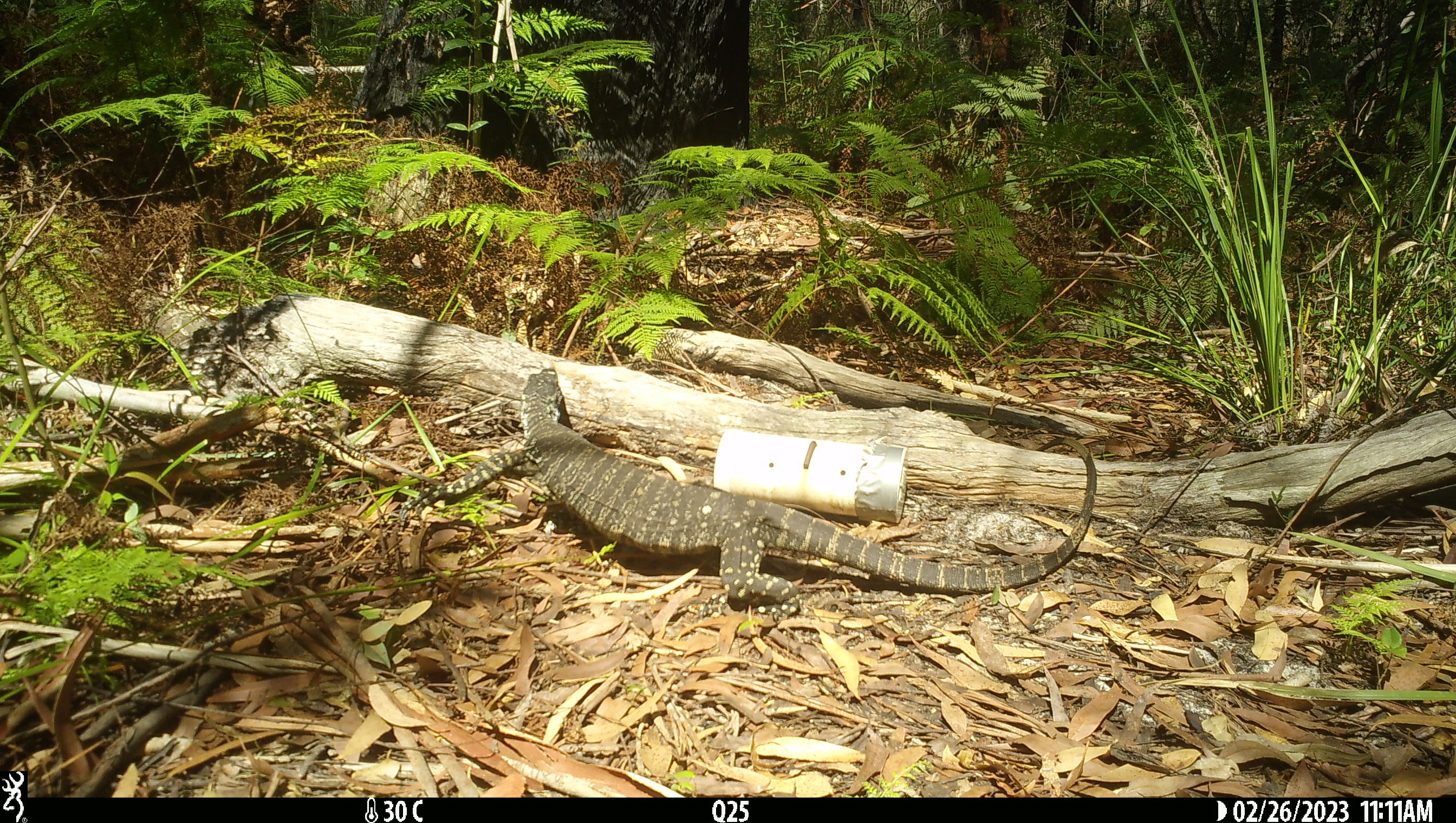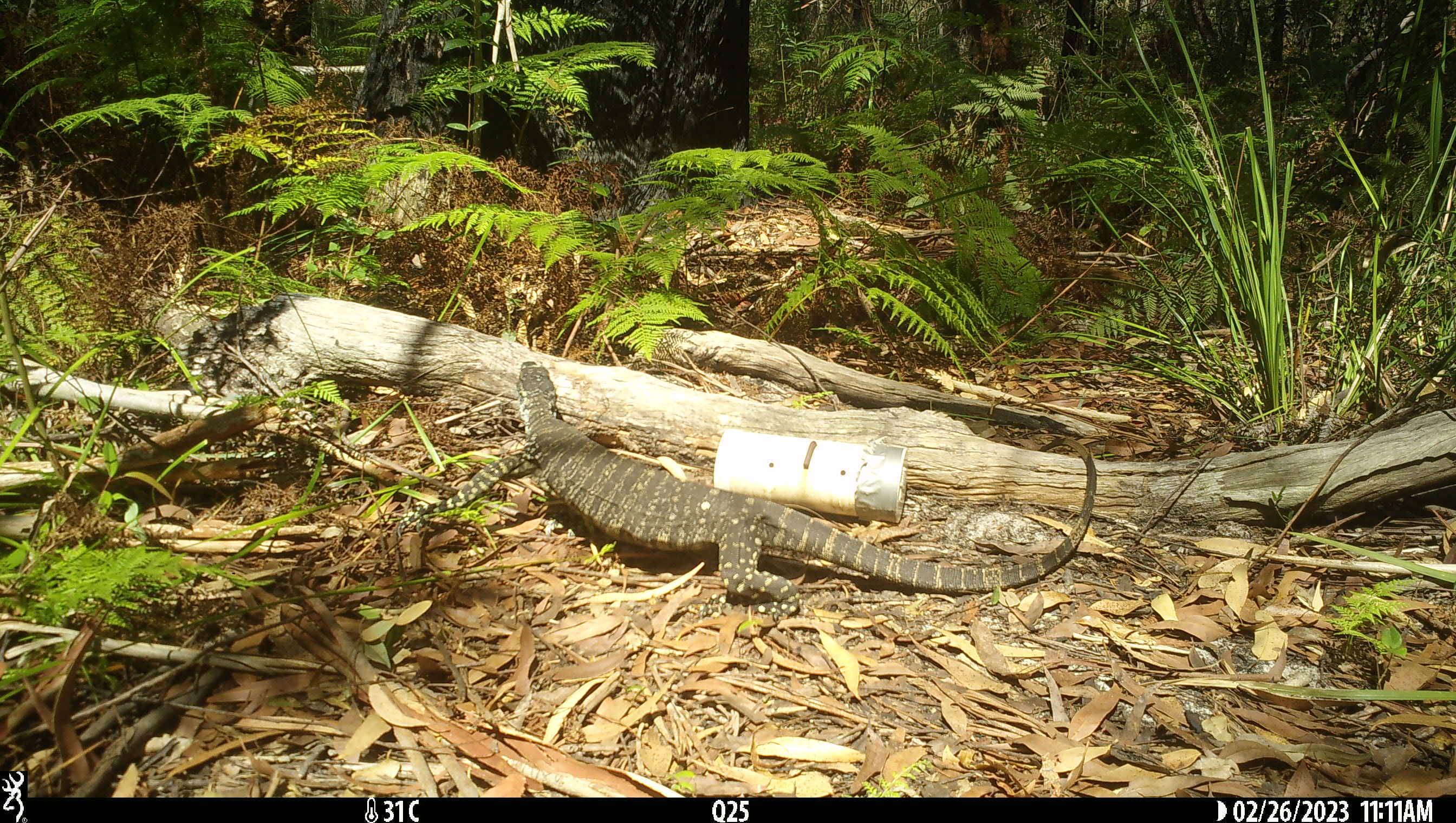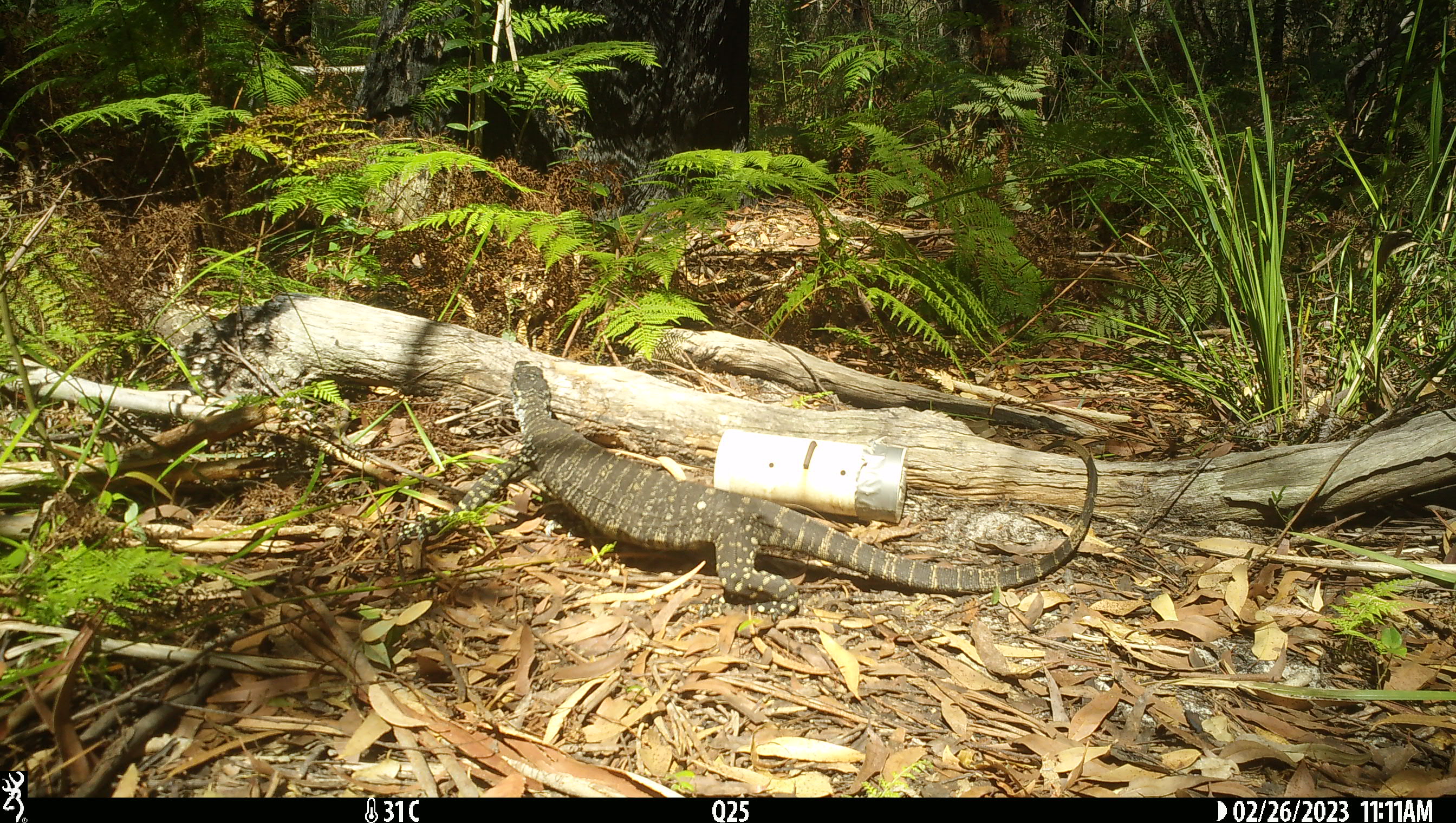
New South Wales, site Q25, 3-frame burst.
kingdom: Animalia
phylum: Chordata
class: Reptilia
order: Squamata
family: Varanidae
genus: Varanus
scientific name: Varanus varius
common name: lace monitor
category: goanna